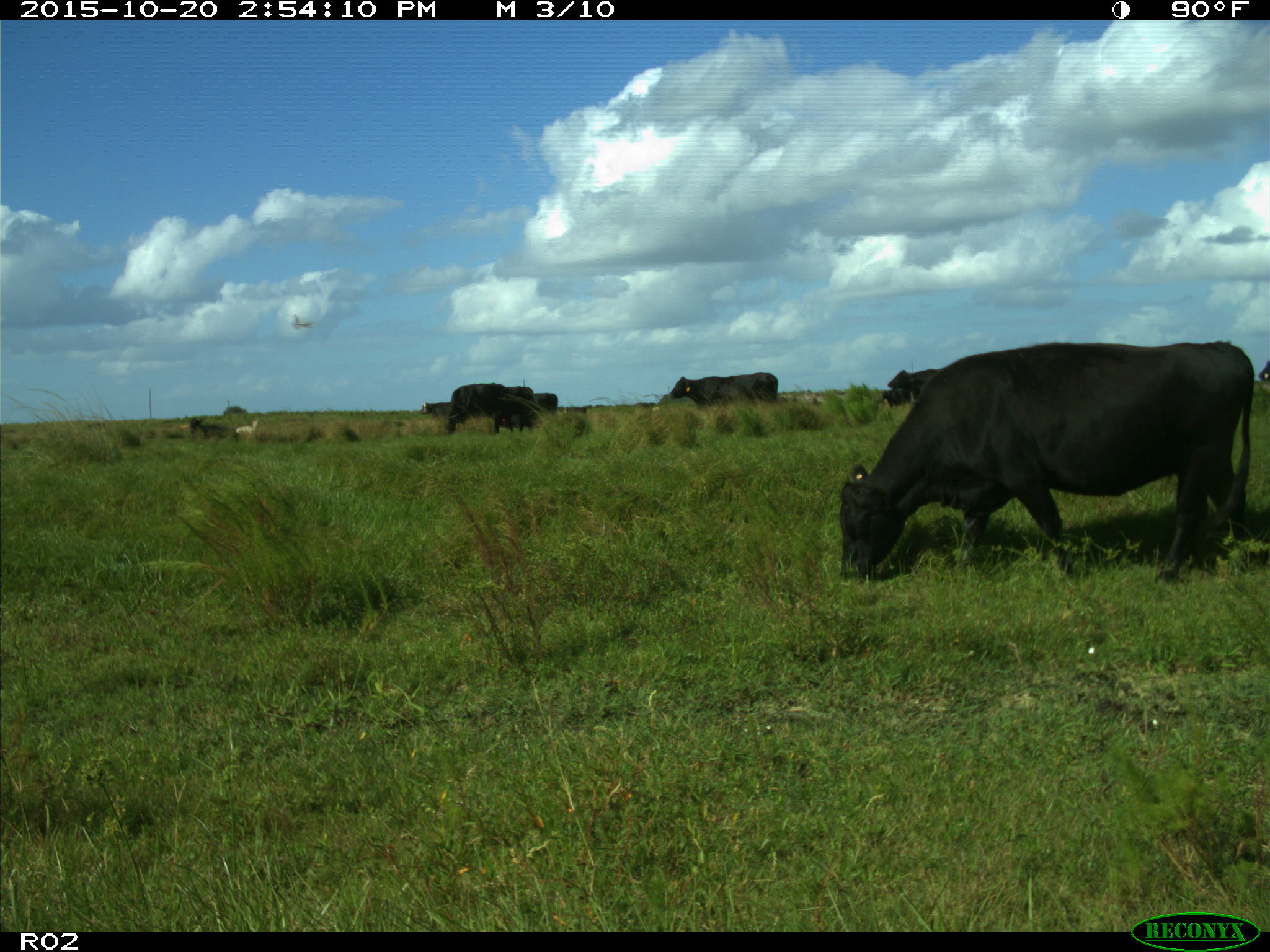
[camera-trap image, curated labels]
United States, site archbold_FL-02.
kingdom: Animalia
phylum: Chordata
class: Mammalia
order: Artiodactyla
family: Bovidae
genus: Bos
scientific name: Bos taurus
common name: domestic cow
Bos taurus (domestic cow).